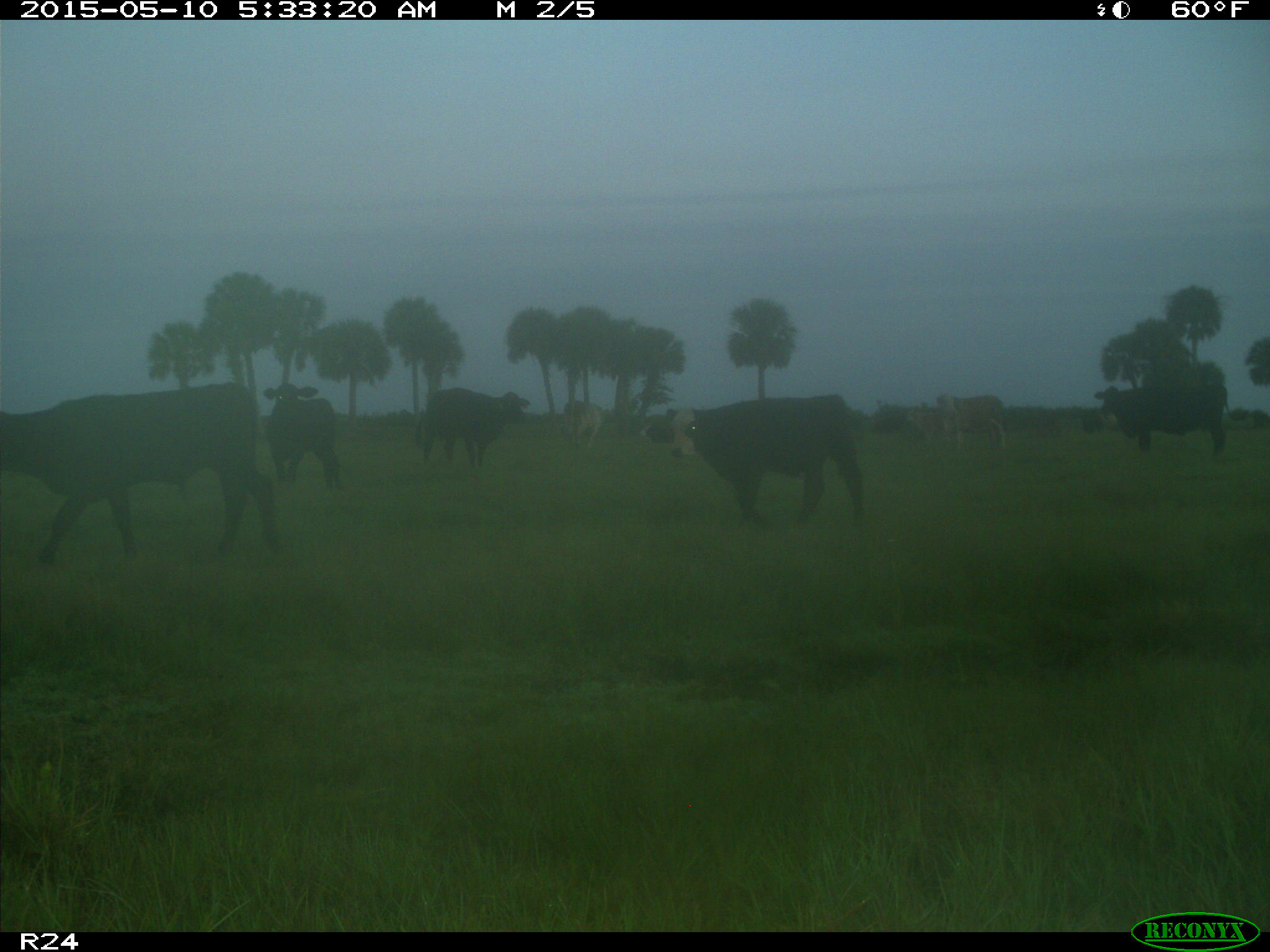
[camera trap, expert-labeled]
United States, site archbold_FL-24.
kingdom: Animalia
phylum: Chordata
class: Mammalia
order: Artiodactyla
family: Bovidae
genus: Bos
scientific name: Bos taurus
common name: domestic cow